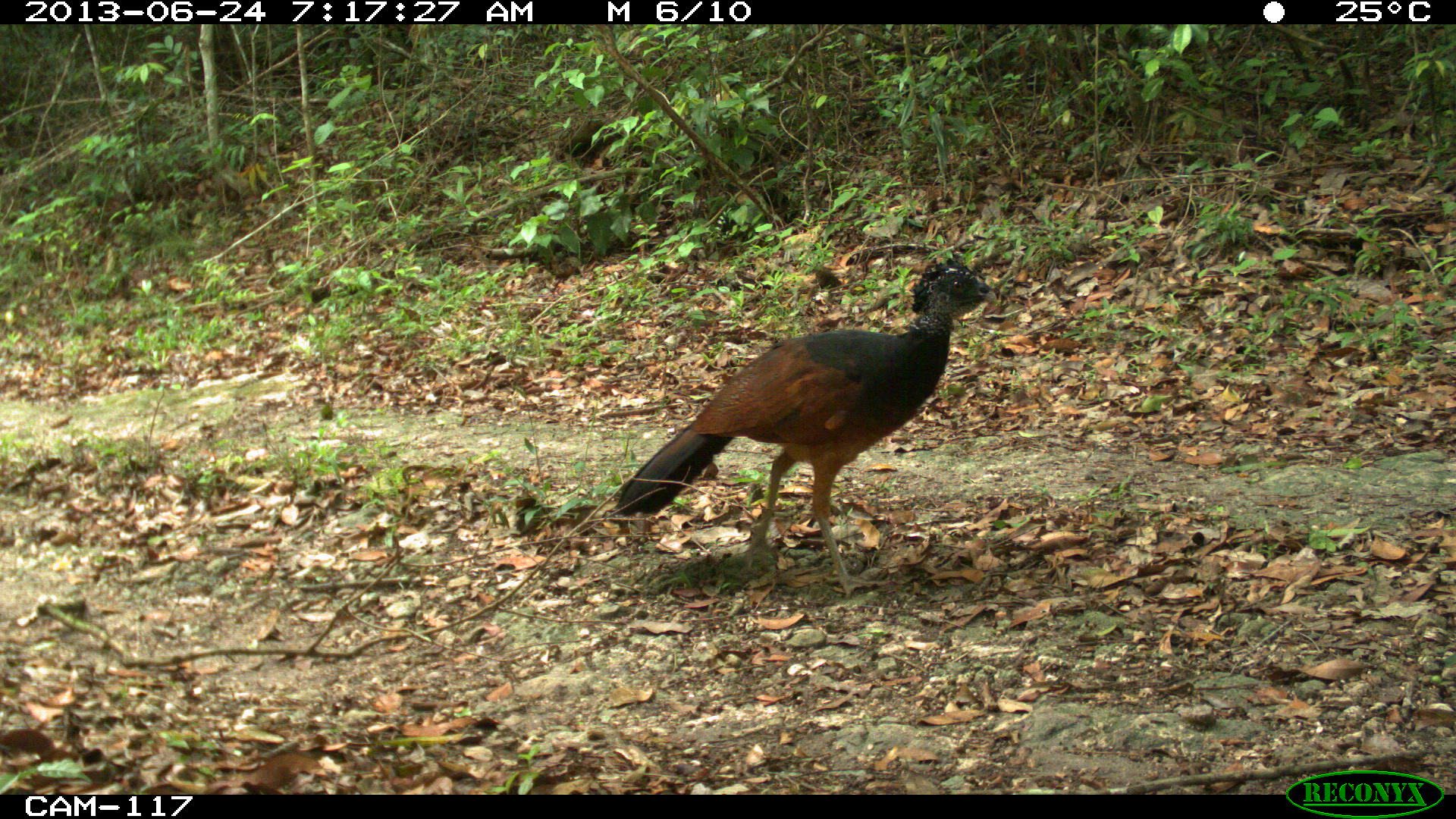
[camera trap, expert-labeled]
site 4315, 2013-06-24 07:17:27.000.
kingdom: Animalia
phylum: Chordata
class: Aves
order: Galliformes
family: Cracidae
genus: Crax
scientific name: Crax rubra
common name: great curassow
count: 1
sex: female